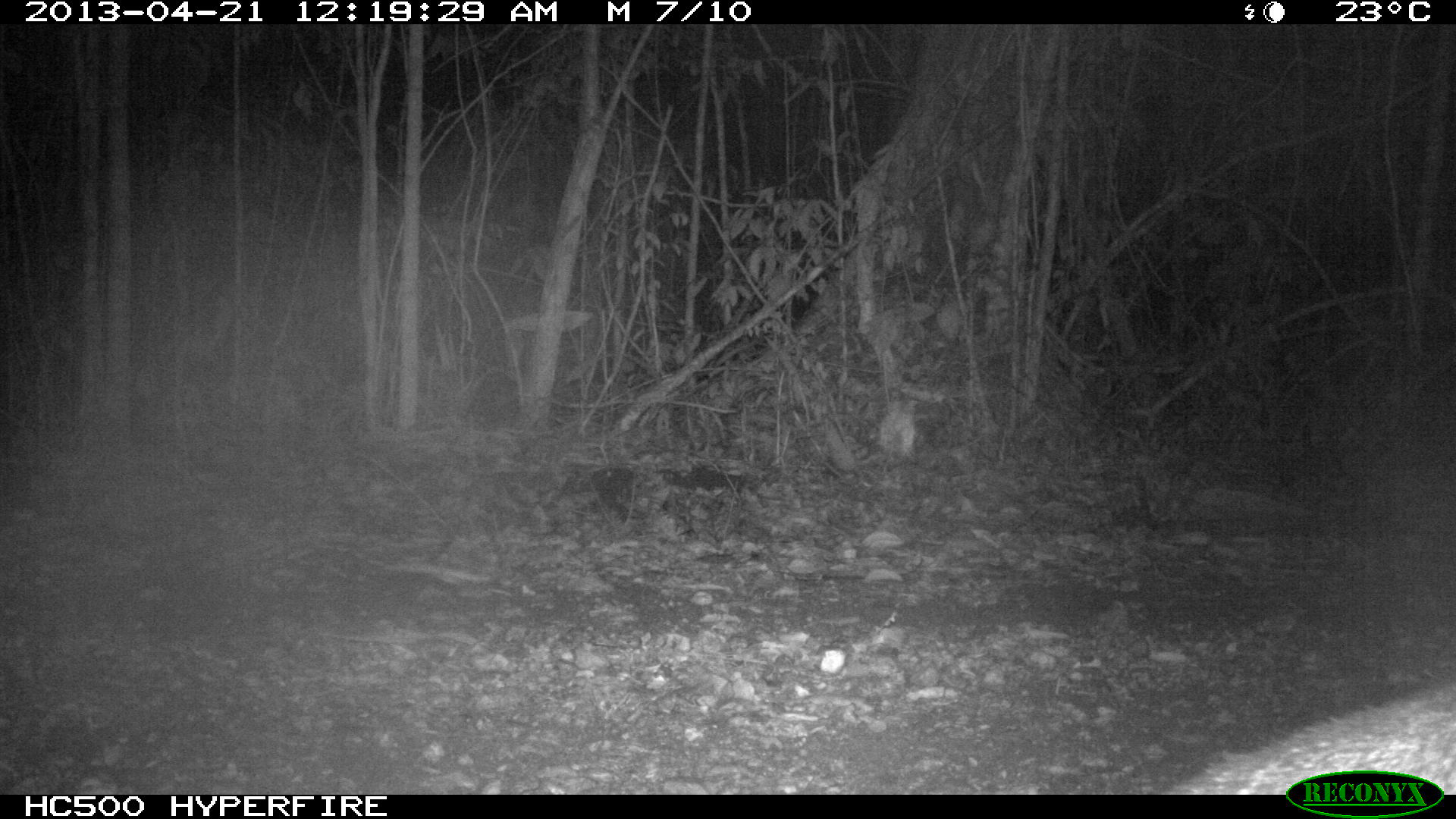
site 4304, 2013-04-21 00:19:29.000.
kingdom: Animalia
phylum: Chordata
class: Mammalia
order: Carnivora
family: Canidae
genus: Urocyon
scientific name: Urocyon cinereoargenteus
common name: gray fox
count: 1